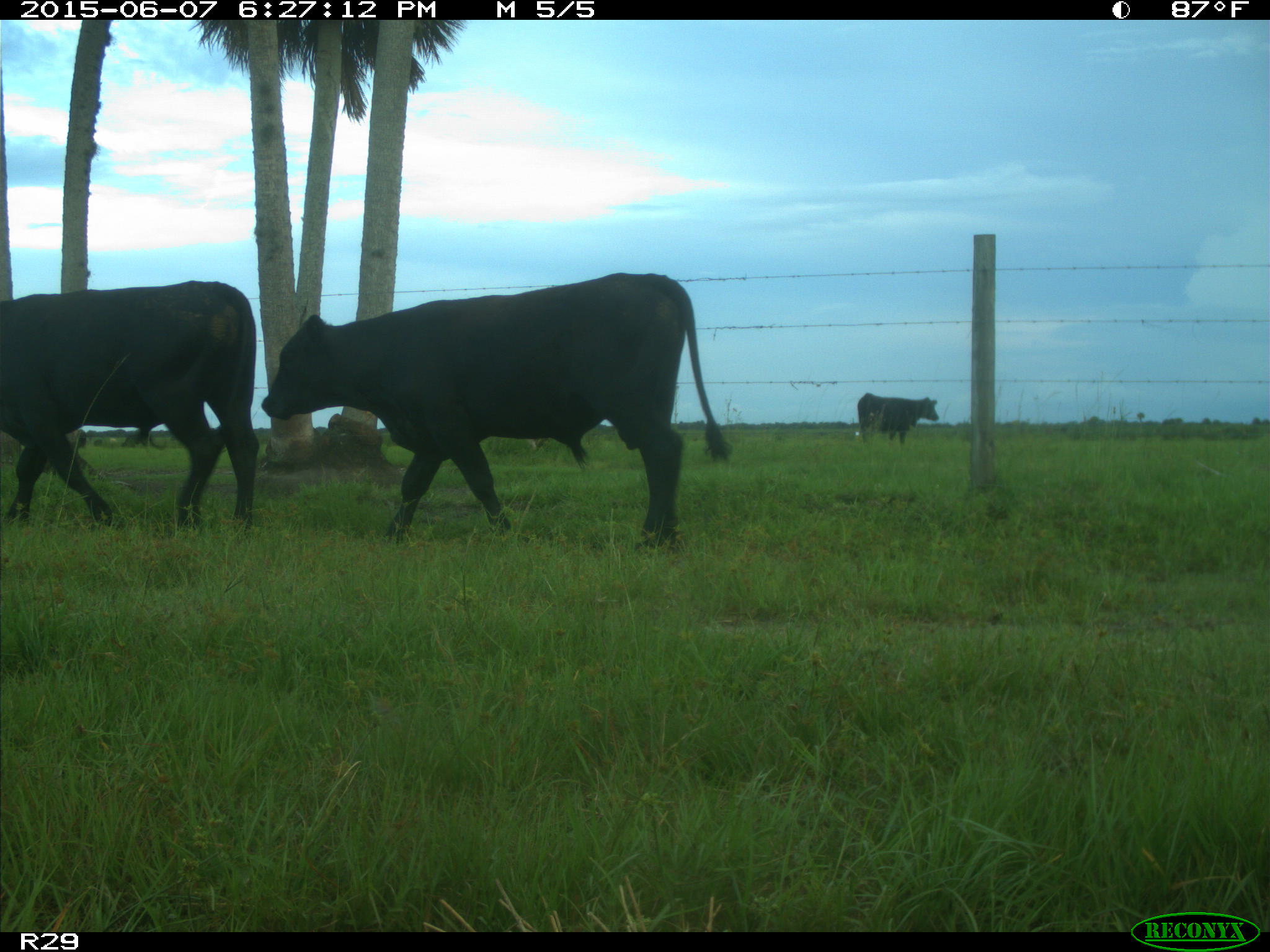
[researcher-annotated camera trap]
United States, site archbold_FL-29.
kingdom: Animalia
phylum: Chordata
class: Mammalia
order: Artiodactyla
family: Bovidae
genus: Bos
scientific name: Bos taurus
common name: domestic cow